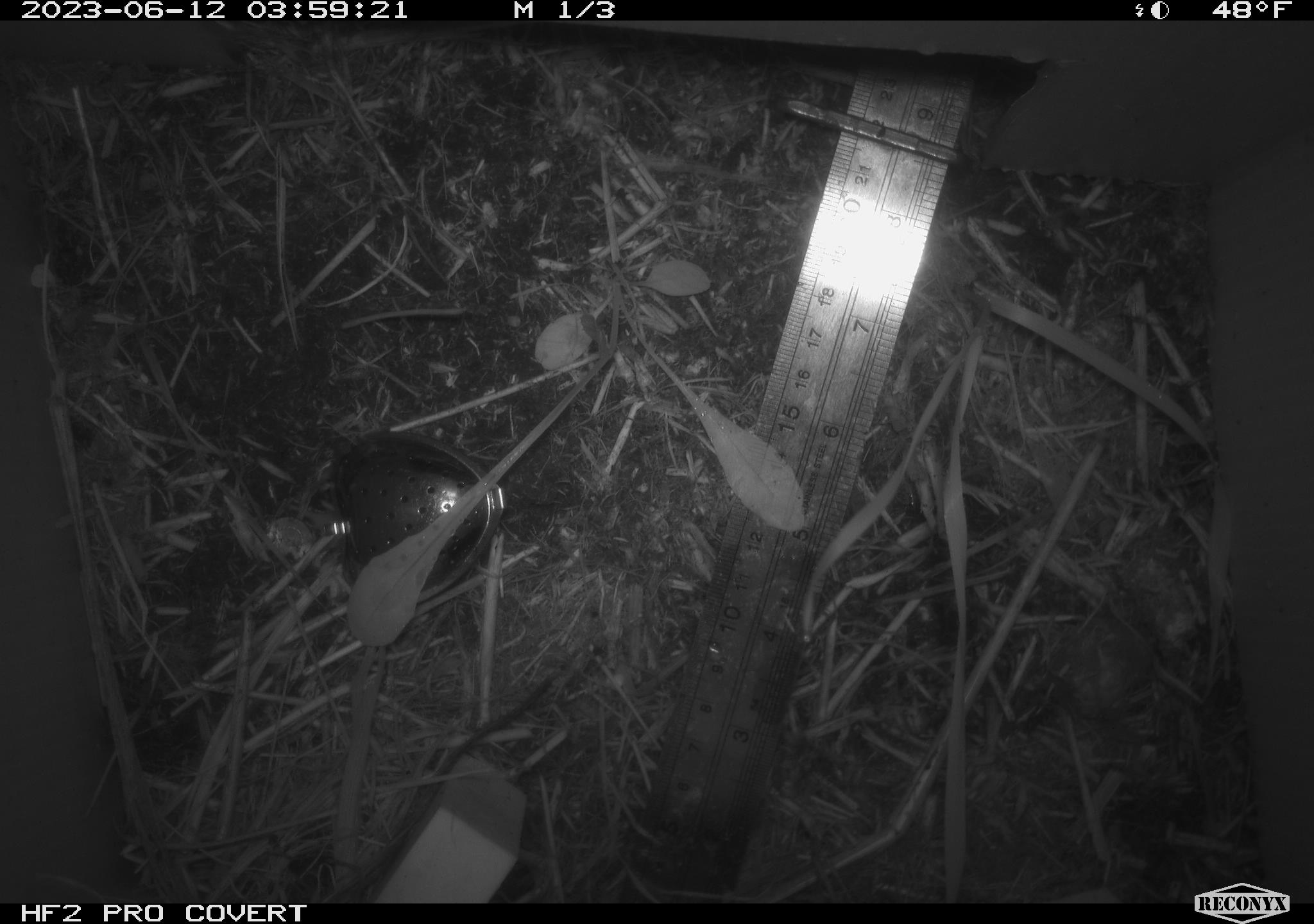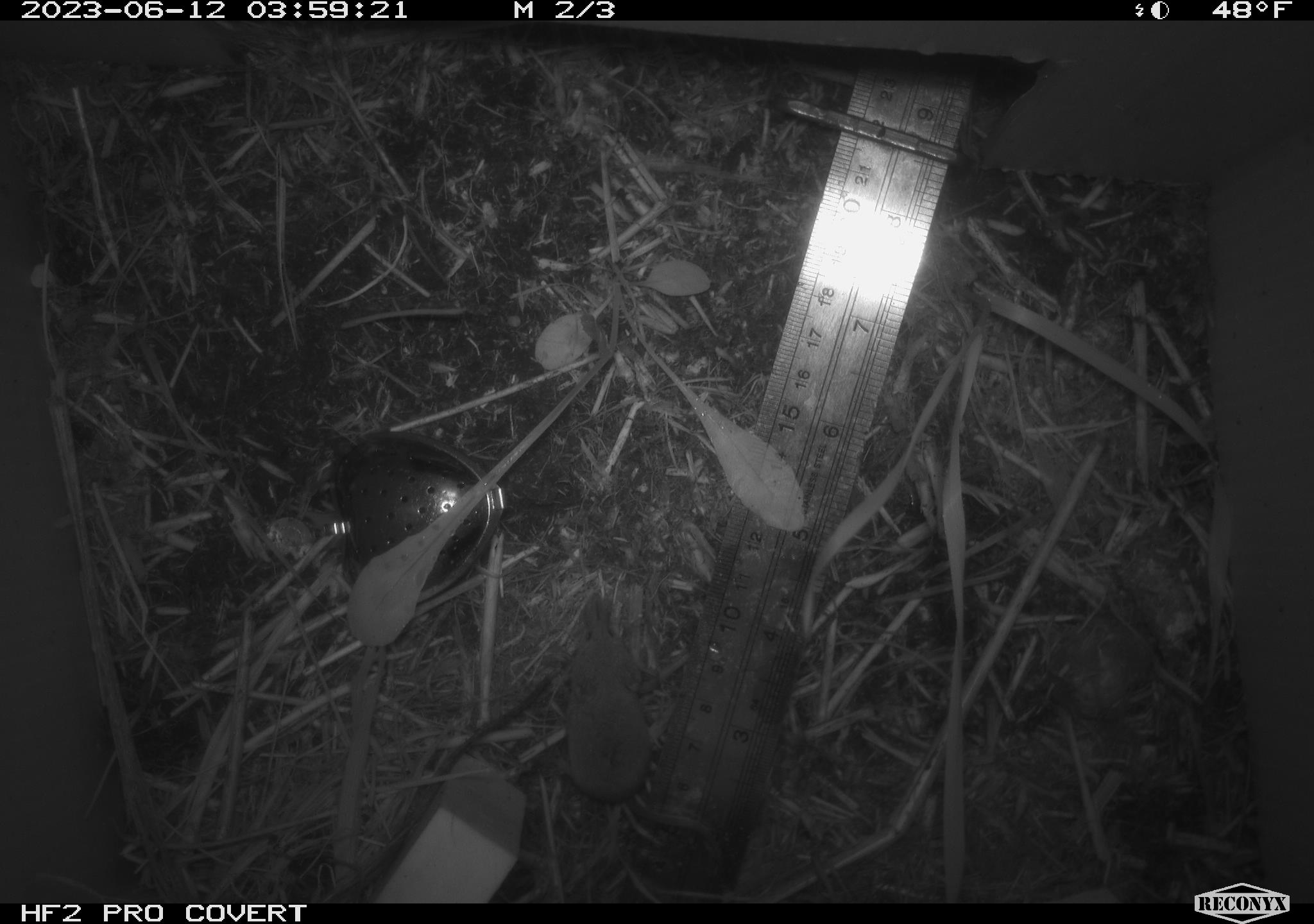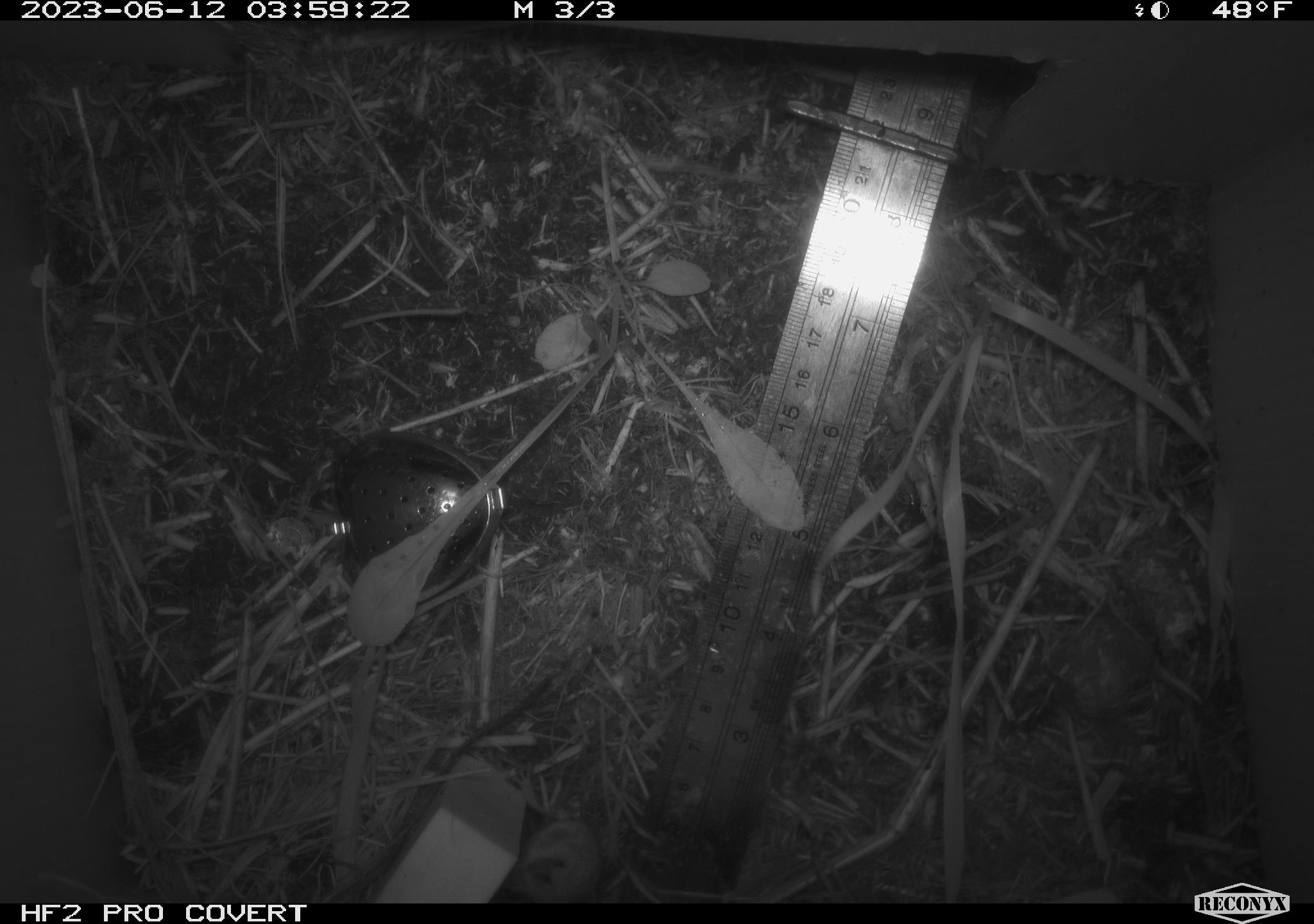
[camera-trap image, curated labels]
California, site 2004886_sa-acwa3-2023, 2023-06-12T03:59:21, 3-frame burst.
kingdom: Animalia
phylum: Chordata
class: Mammalia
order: Eulipotyphla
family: Soricidae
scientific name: Soricidae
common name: shrews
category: soricidae family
Soricidae family (shrews) (Soricidae).